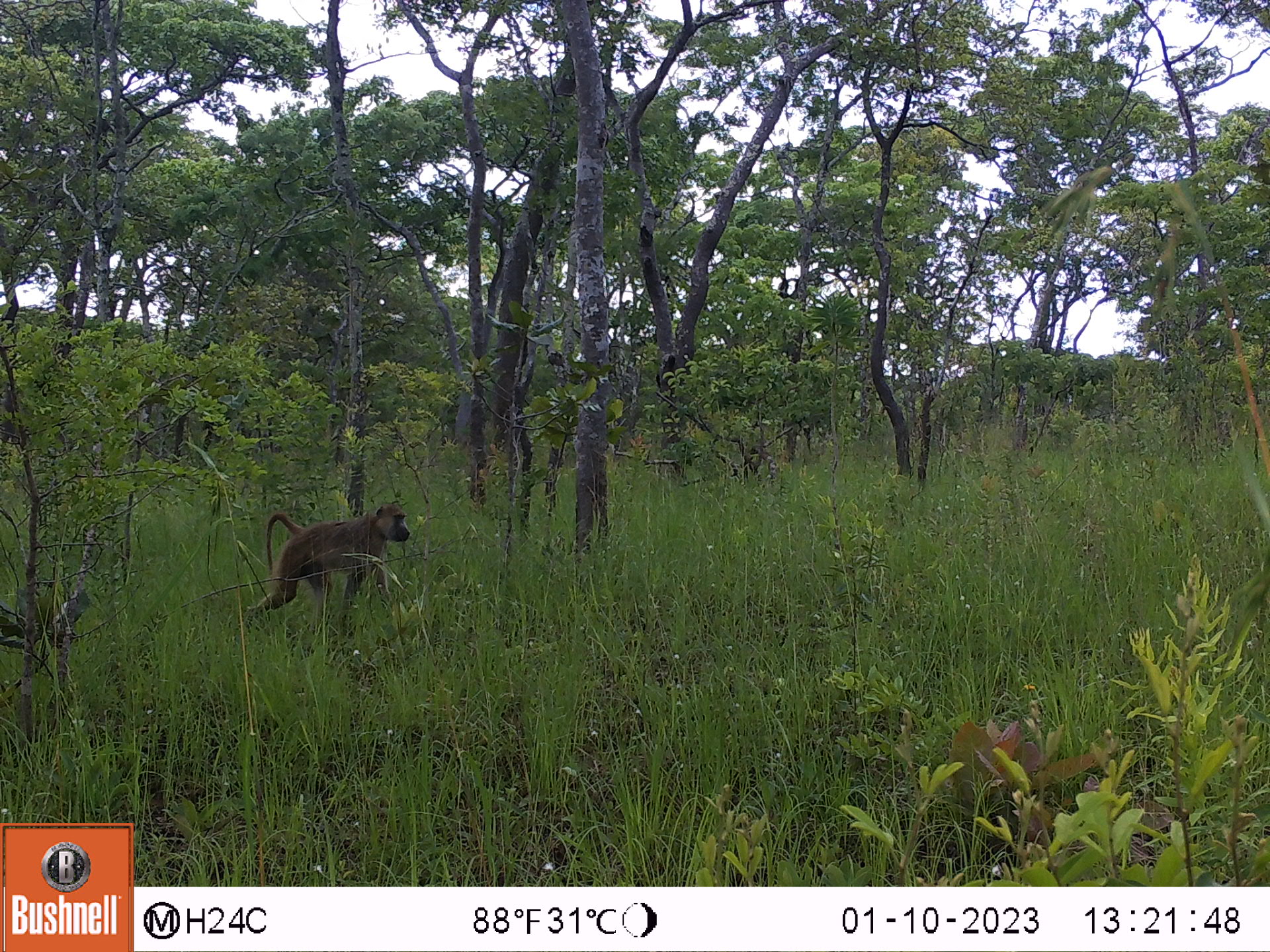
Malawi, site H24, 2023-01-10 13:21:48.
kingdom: Animalia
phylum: Chordata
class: Mammalia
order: Primates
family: Cercopithecidae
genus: Papio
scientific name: Papio cynocephalus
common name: yellow baboon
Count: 1.